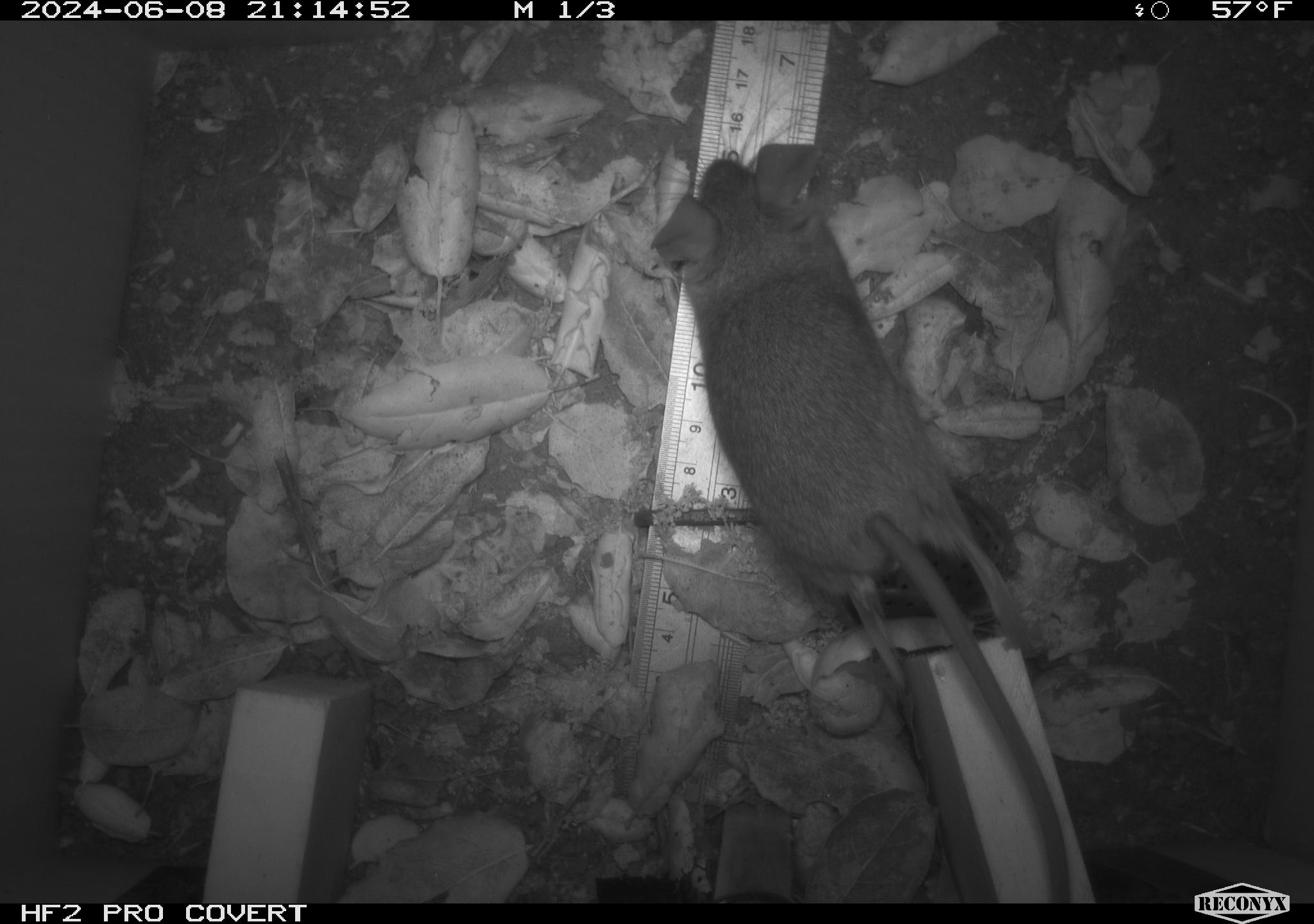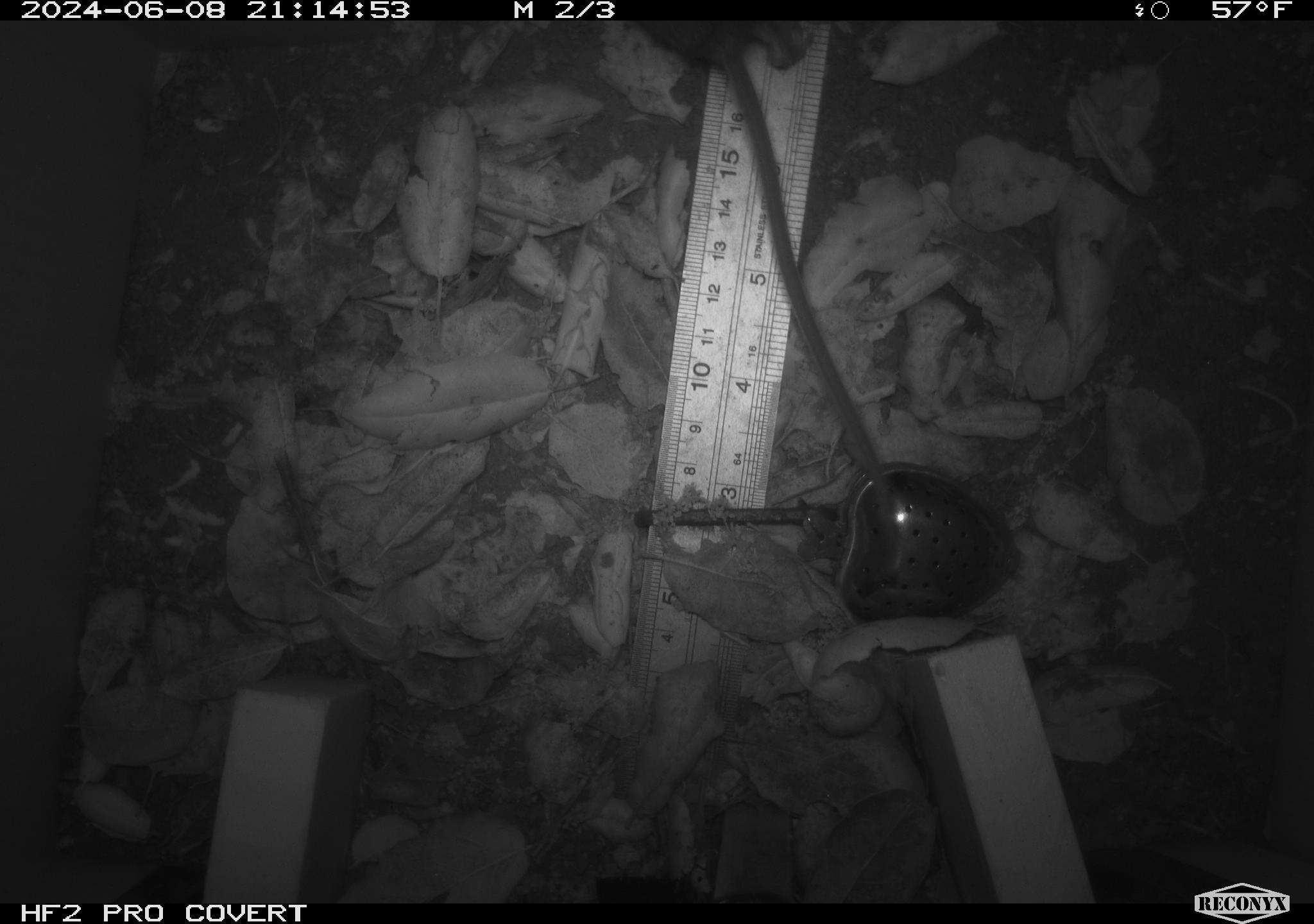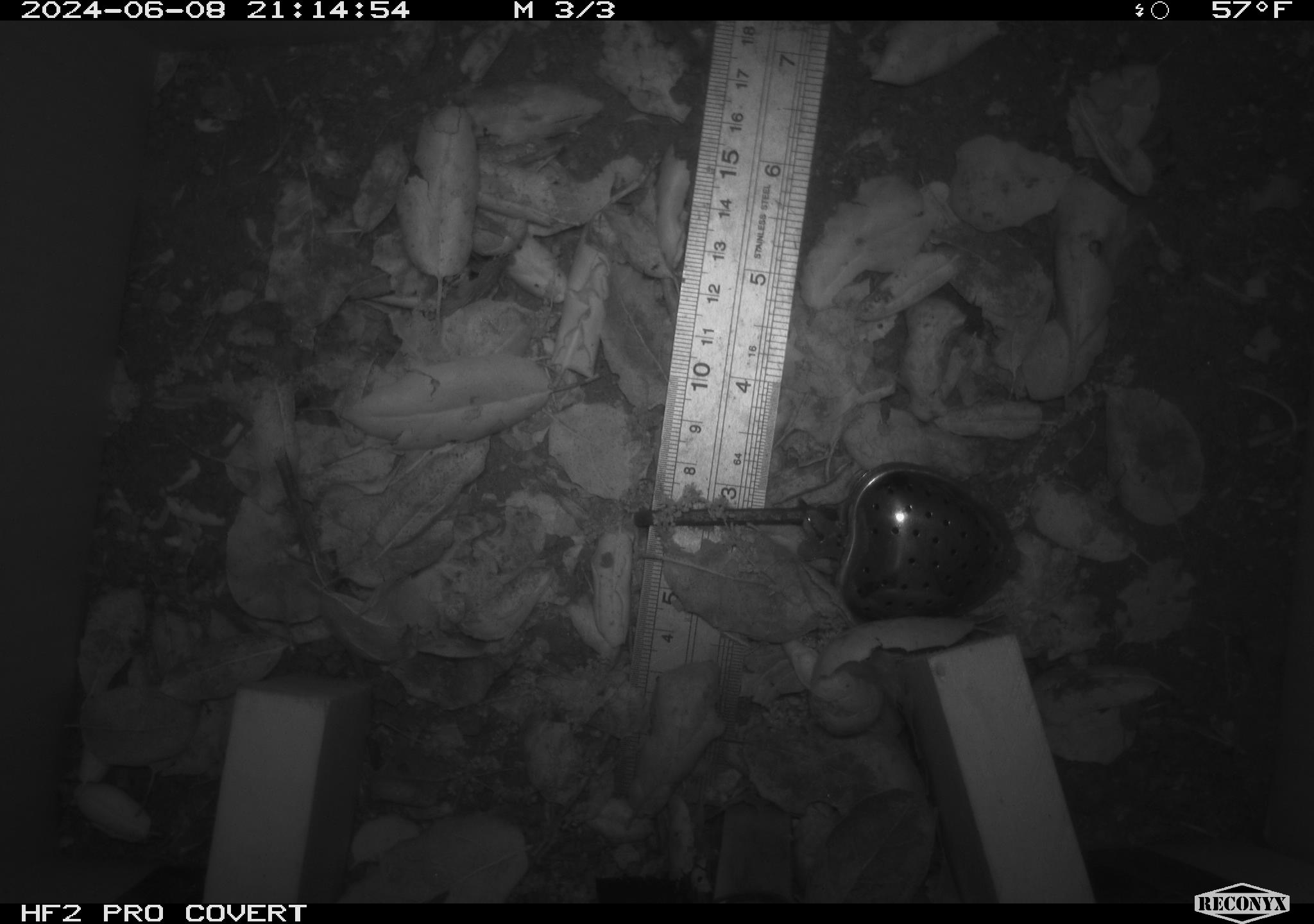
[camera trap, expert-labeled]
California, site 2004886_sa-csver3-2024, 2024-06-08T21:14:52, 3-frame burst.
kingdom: Animalia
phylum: Chordata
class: Mammalia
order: Rodentia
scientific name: Rodentia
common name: rodent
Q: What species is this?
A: Rodent (Rodentia).